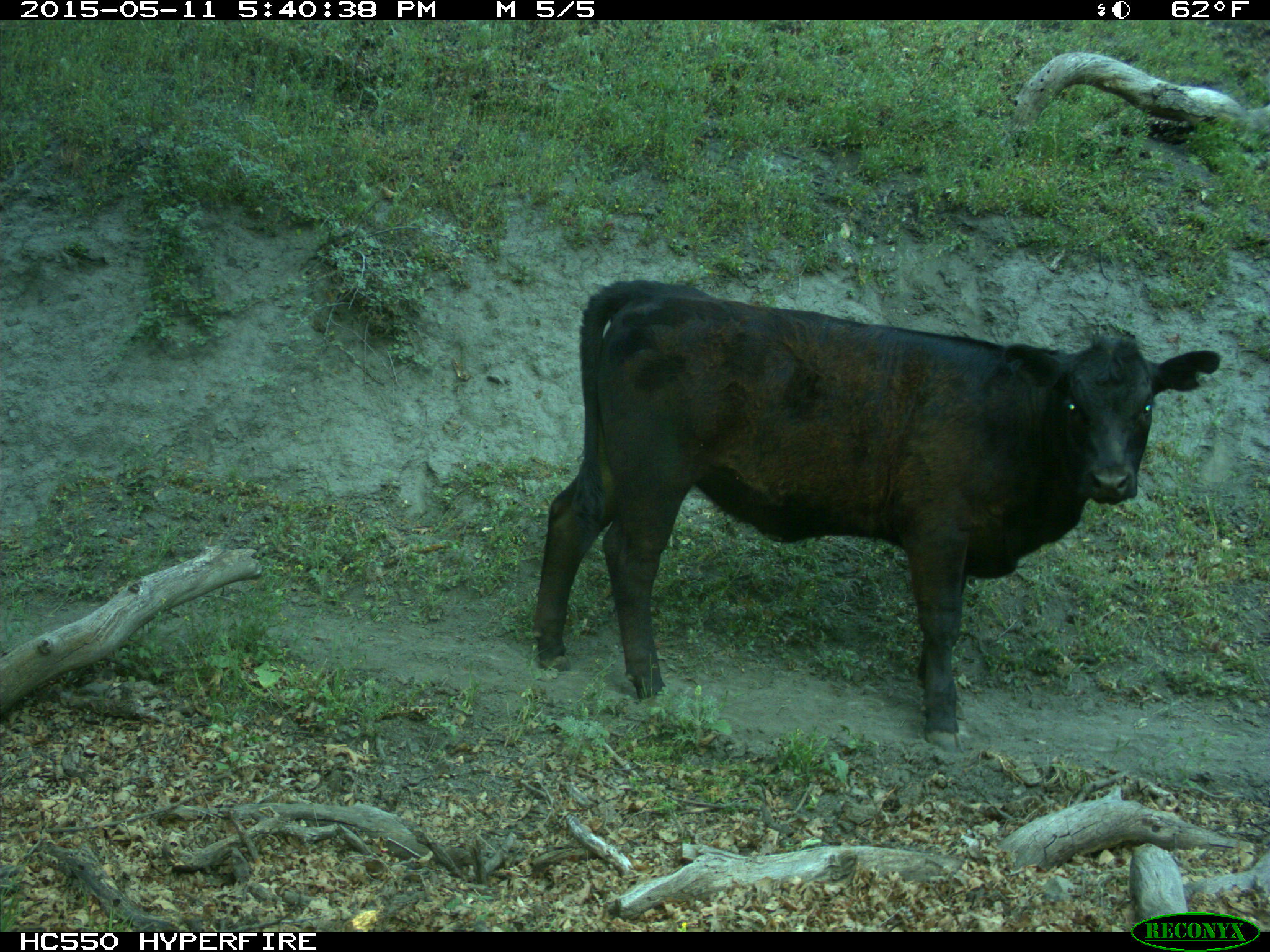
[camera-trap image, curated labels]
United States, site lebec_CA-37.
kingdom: Animalia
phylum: Chordata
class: Mammalia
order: Artiodactyla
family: Bovidae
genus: Bos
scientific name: Bos taurus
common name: domestic cow